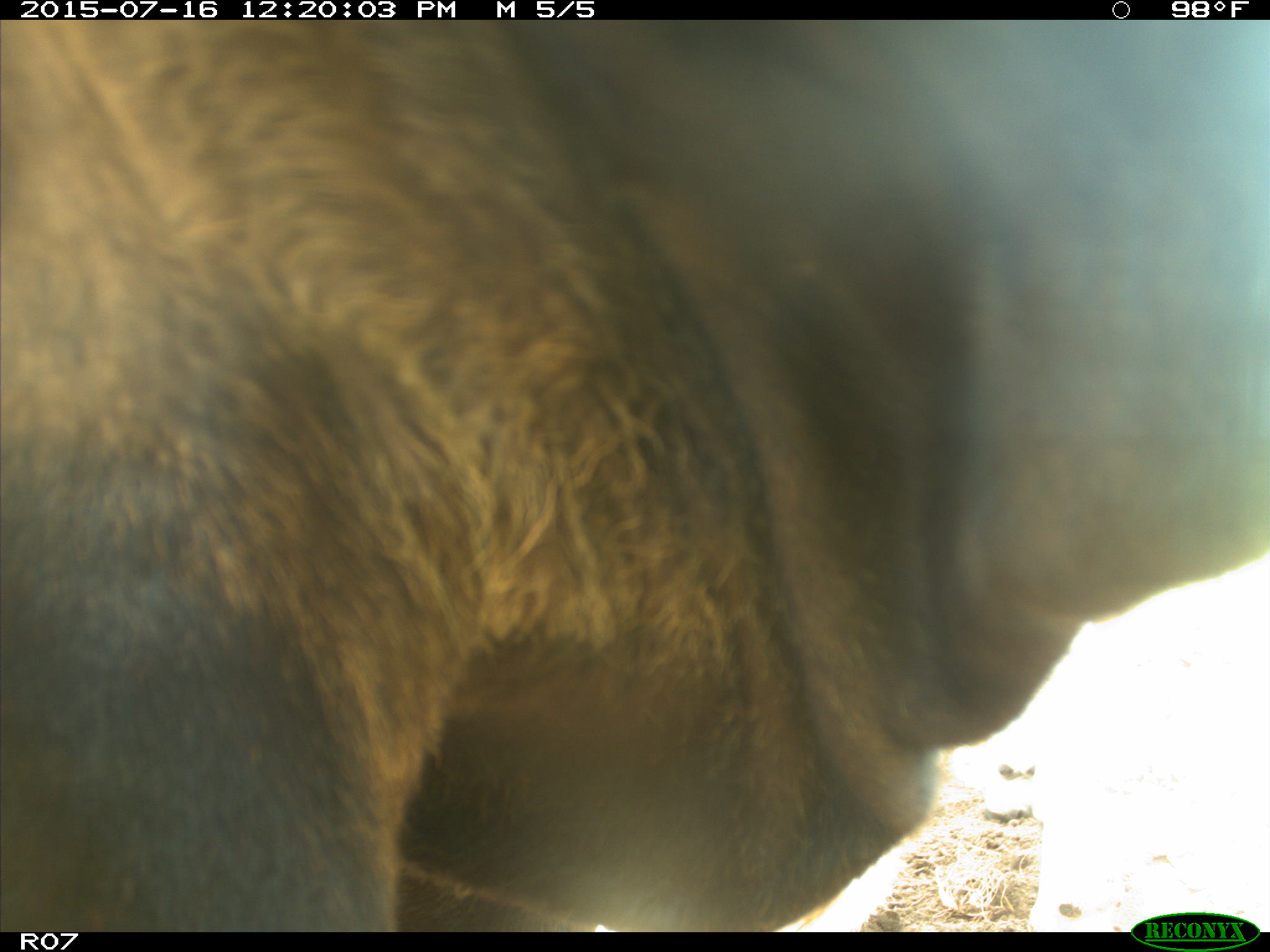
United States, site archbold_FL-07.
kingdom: Animalia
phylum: Chordata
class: Mammalia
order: Artiodactyla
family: Bovidae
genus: Bos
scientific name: Bos taurus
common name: domestic cow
Bos taurus (domestic cow).